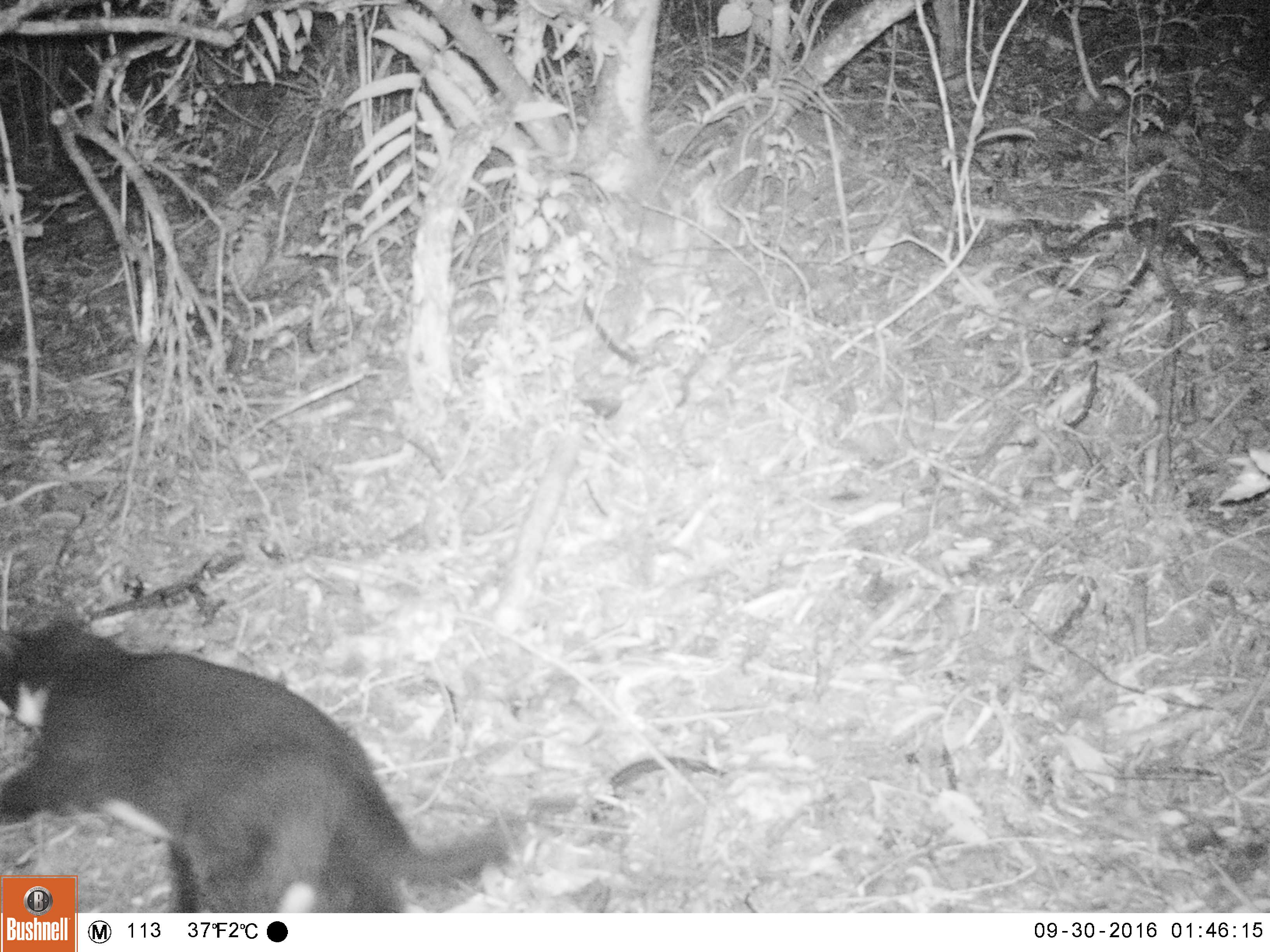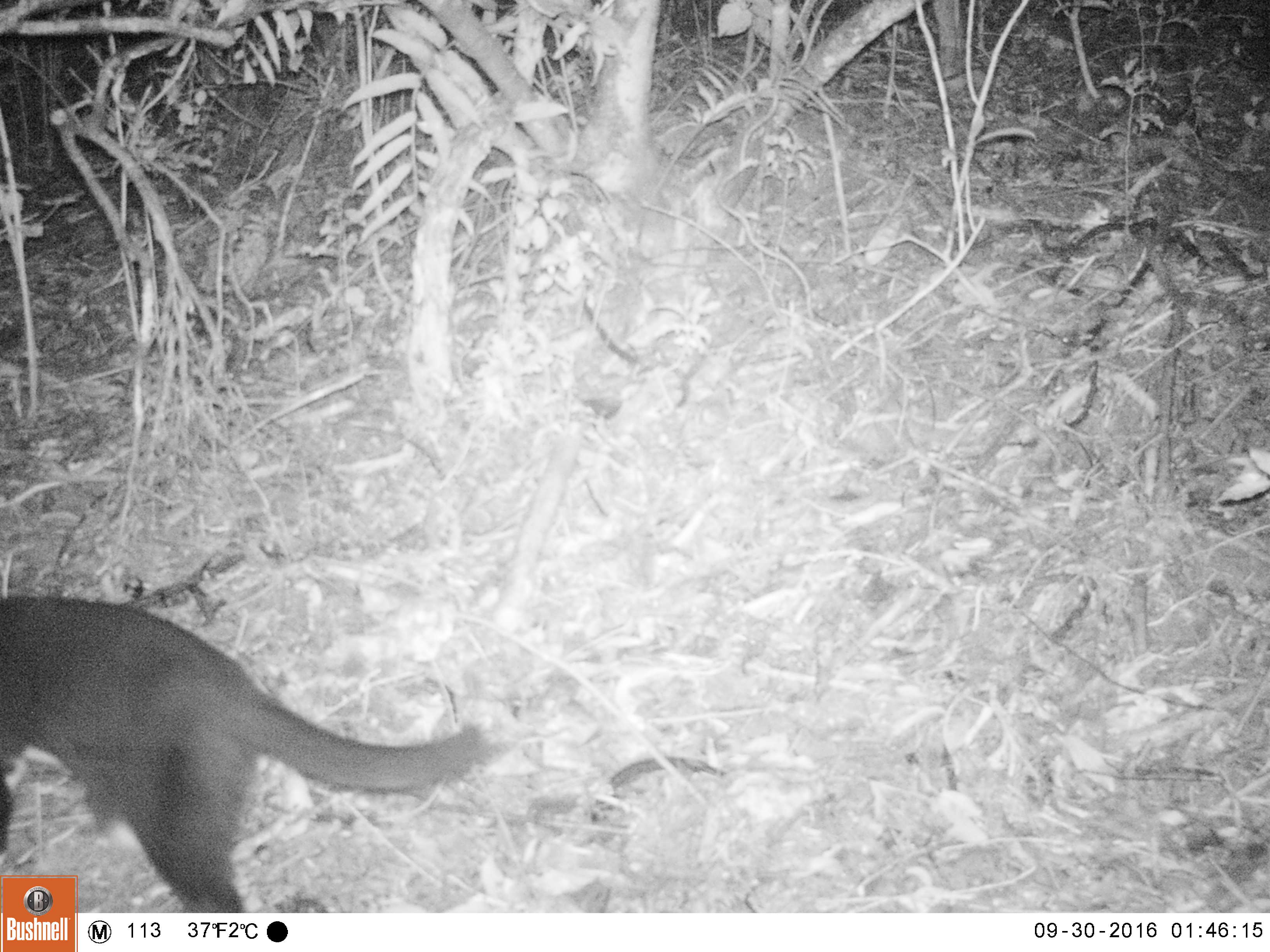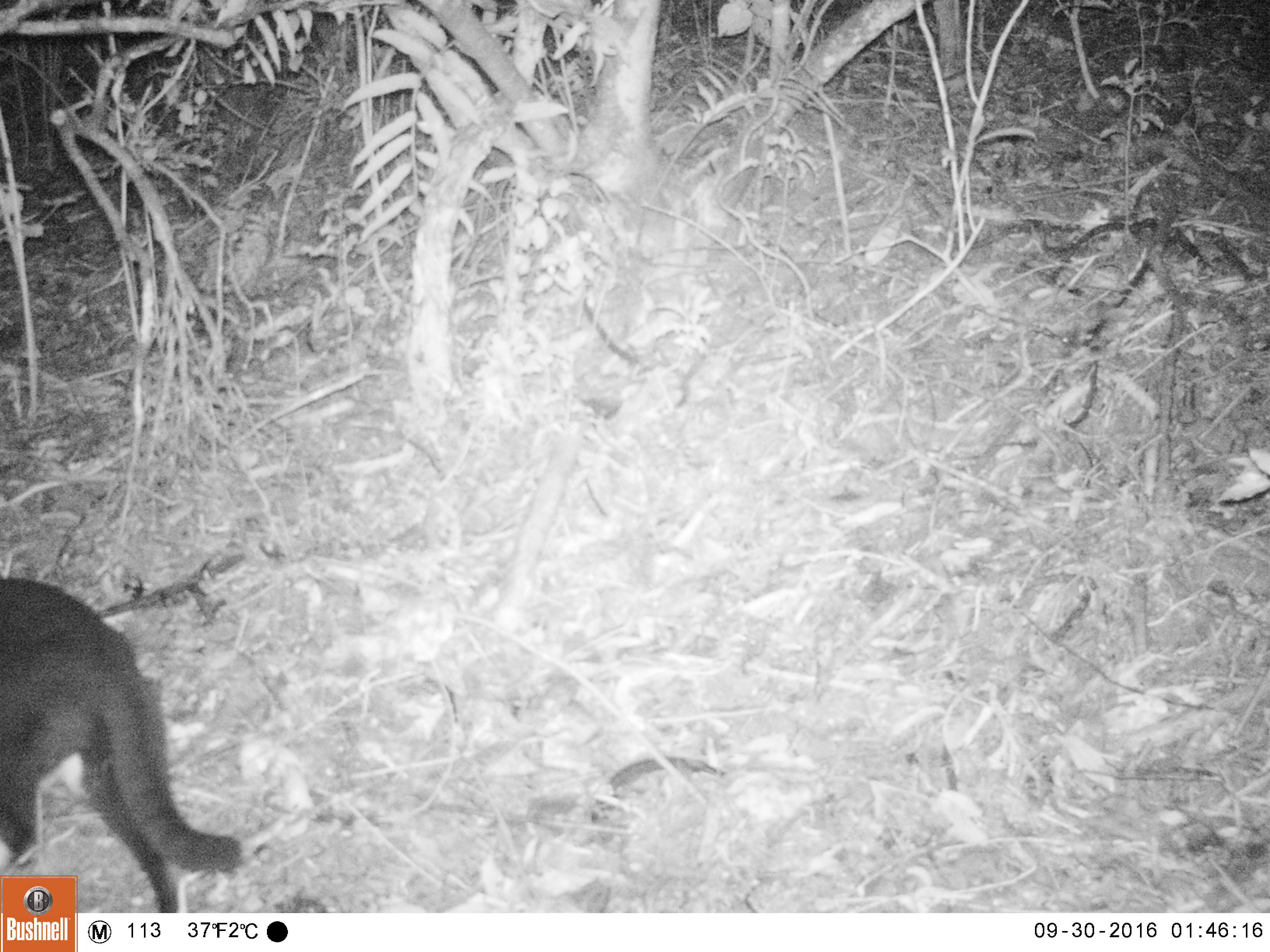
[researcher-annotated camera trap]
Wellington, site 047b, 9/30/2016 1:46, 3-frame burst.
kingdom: Animalia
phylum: Chordata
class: Mammalia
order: Carnivora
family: Felidae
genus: Felis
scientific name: Felis catus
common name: cat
Cat (Felis catus).